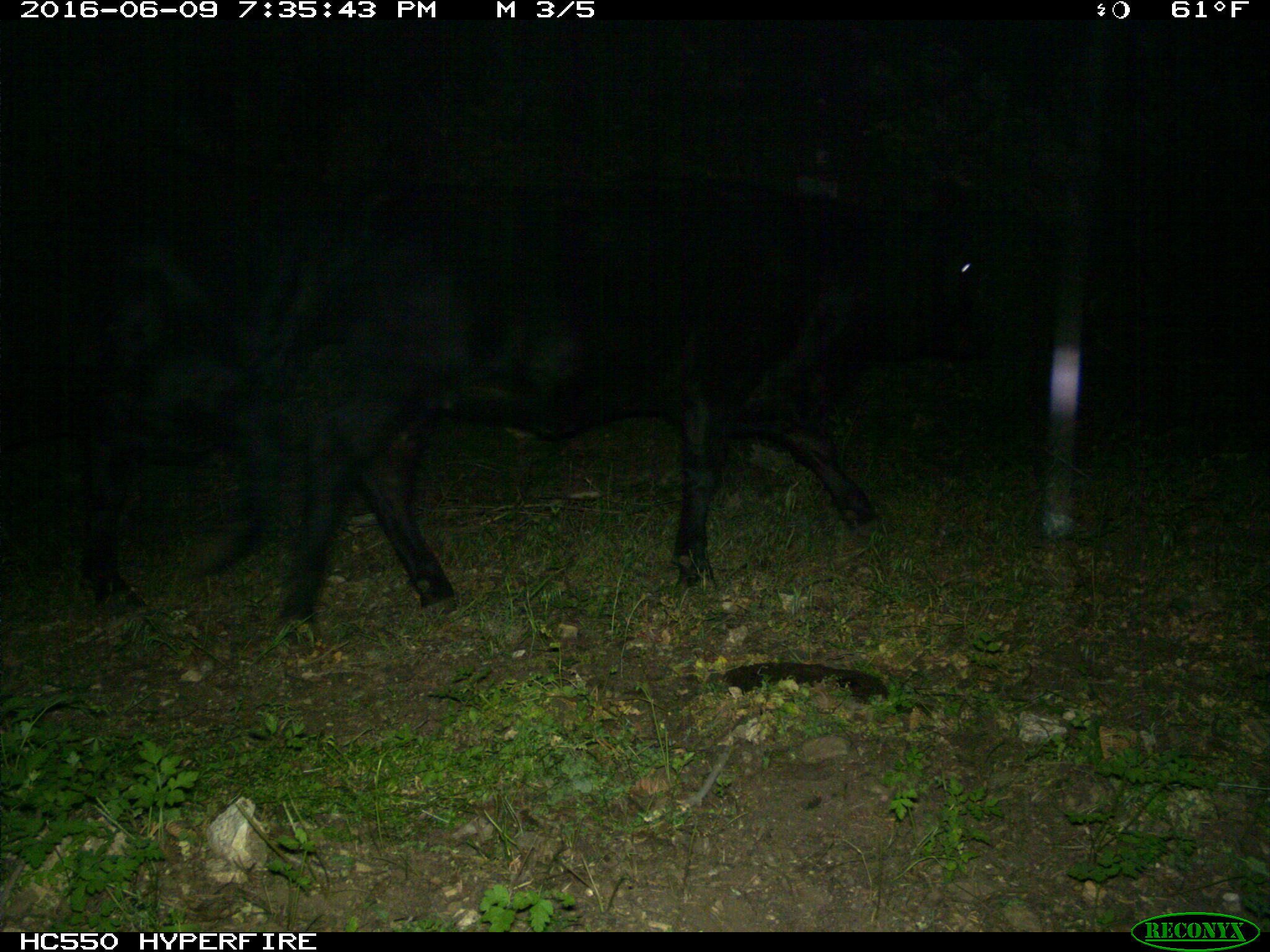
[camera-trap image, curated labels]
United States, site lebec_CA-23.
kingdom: Animalia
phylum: Chordata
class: Mammalia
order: Artiodactyla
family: Bovidae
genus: Bos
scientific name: Bos taurus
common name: domestic cow